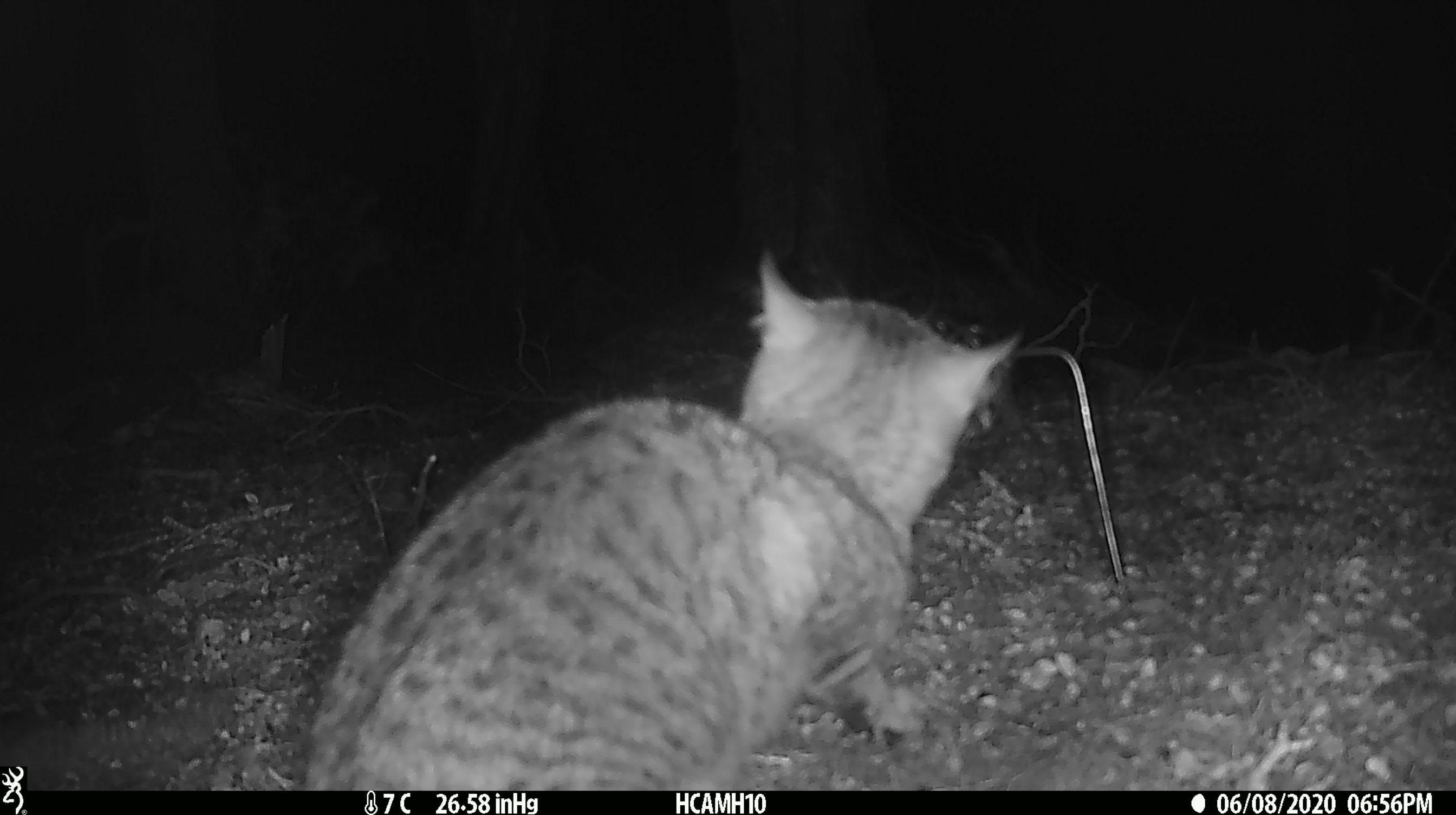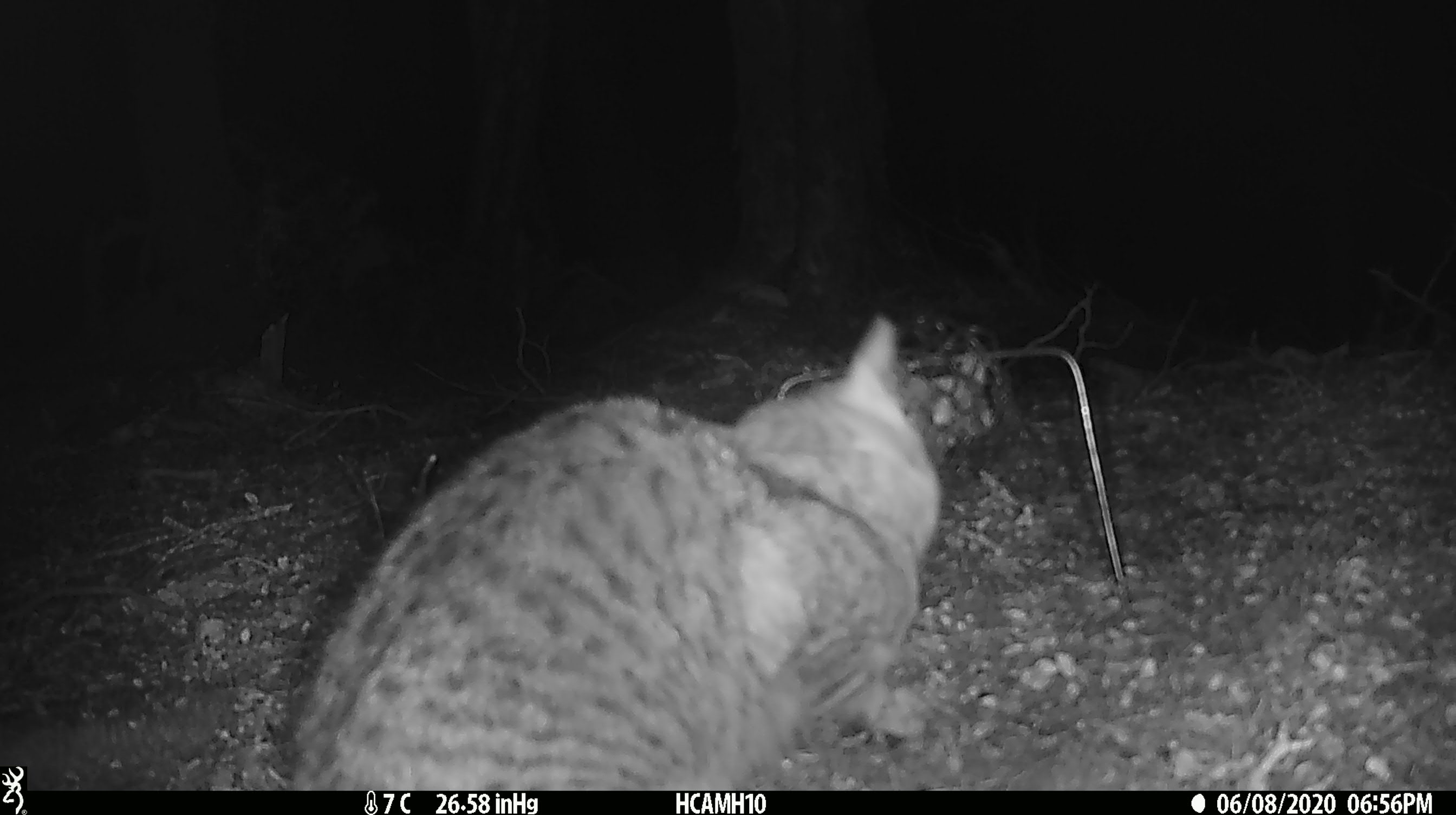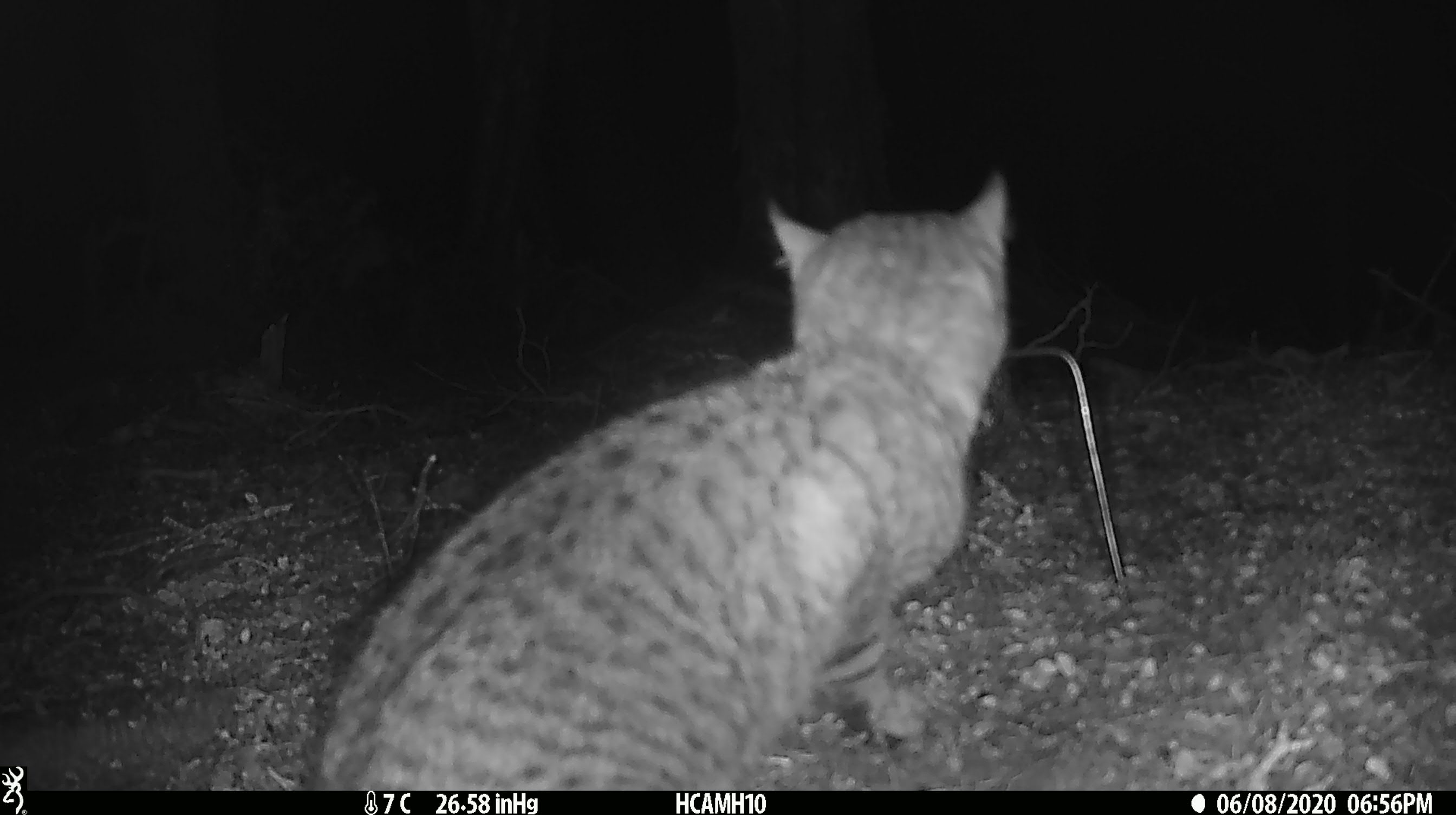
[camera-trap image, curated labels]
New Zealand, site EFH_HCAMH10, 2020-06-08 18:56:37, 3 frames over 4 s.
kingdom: Animalia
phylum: Chordata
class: Mammalia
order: Carnivora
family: Felidae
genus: Felis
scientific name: Felis catus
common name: domestic cat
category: cat